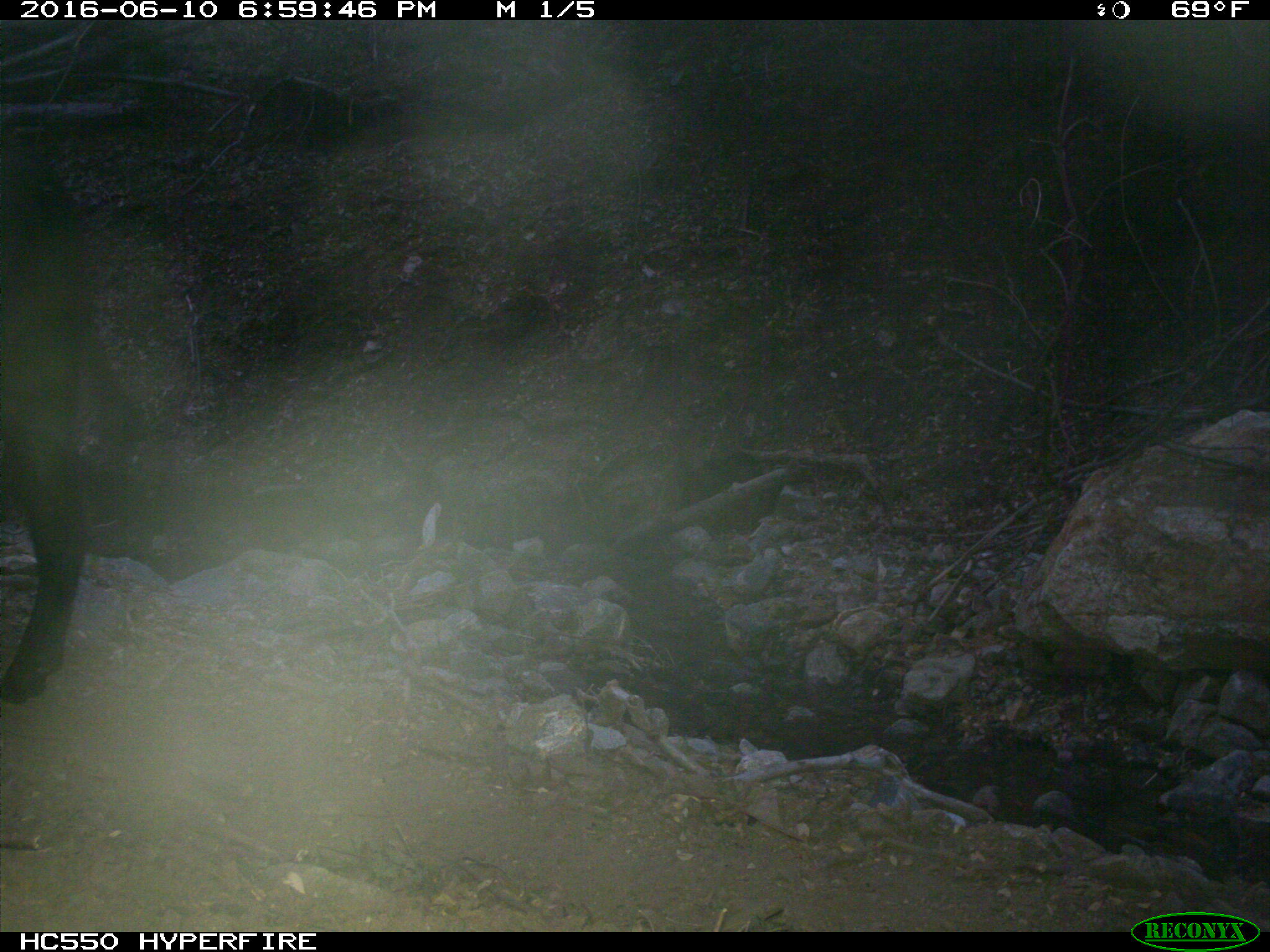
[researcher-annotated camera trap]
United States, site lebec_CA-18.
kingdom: Animalia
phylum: Chordata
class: Mammalia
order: Artiodactyla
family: Bovidae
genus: Bos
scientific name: Bos taurus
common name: domestic cow